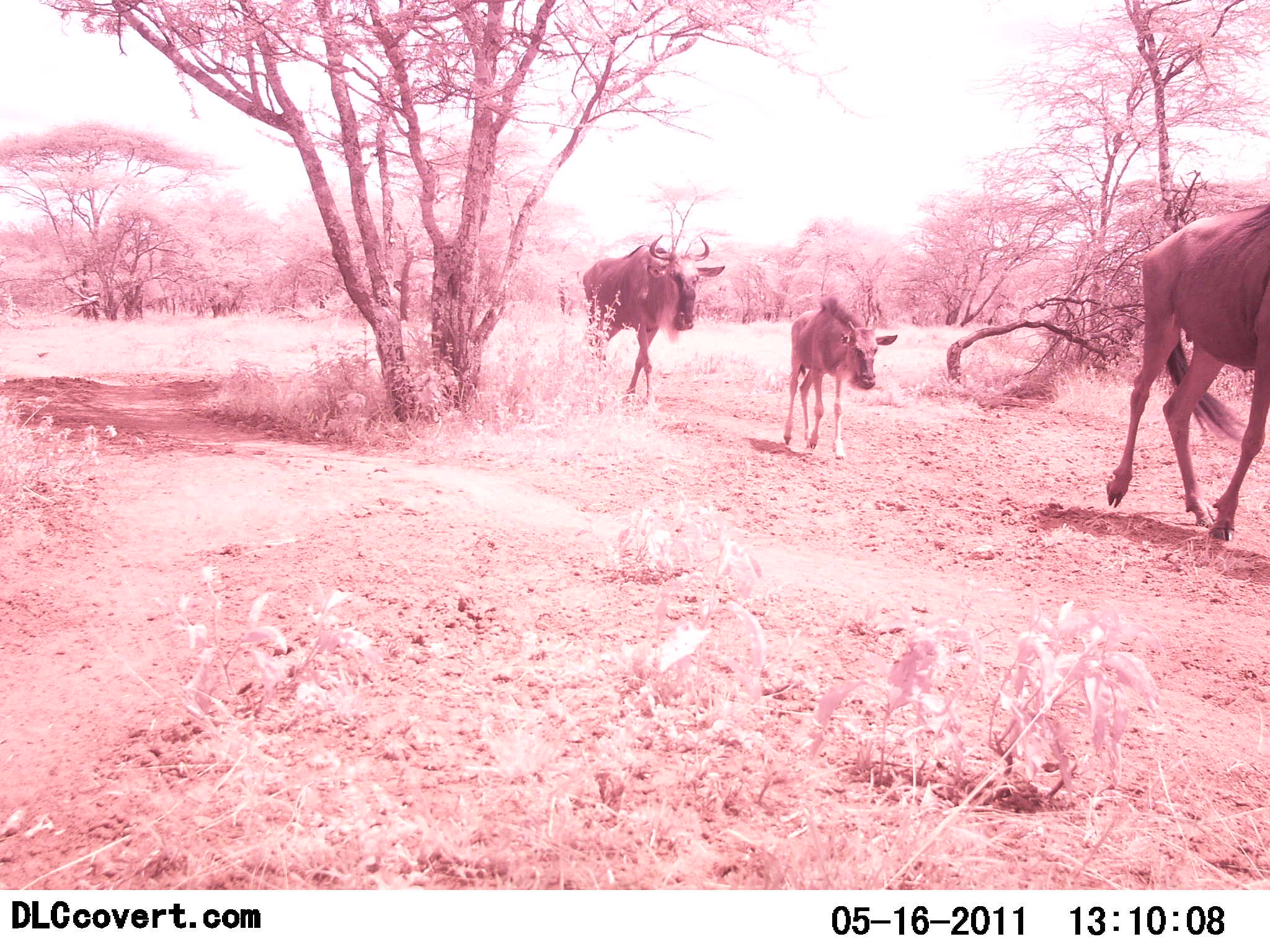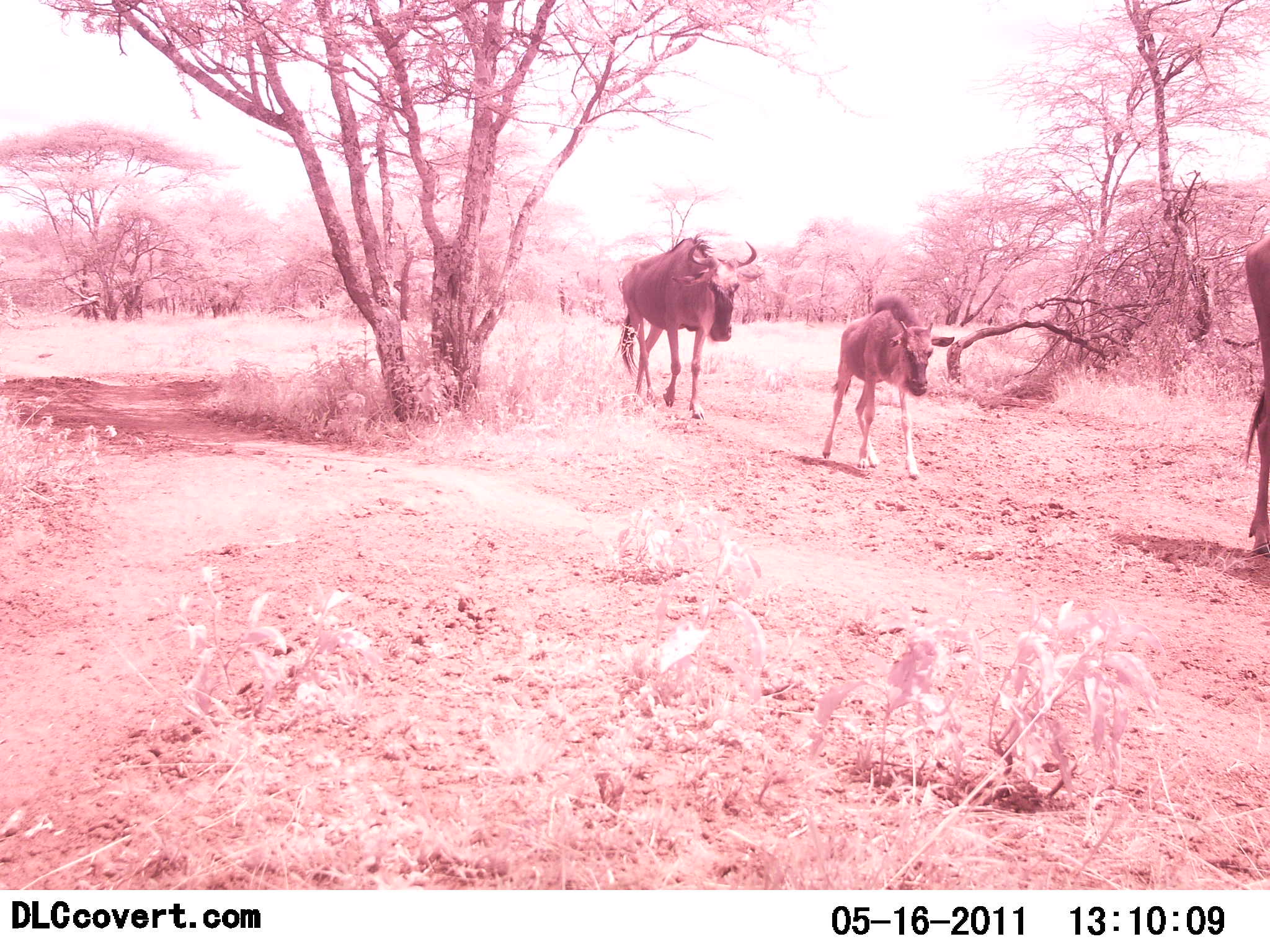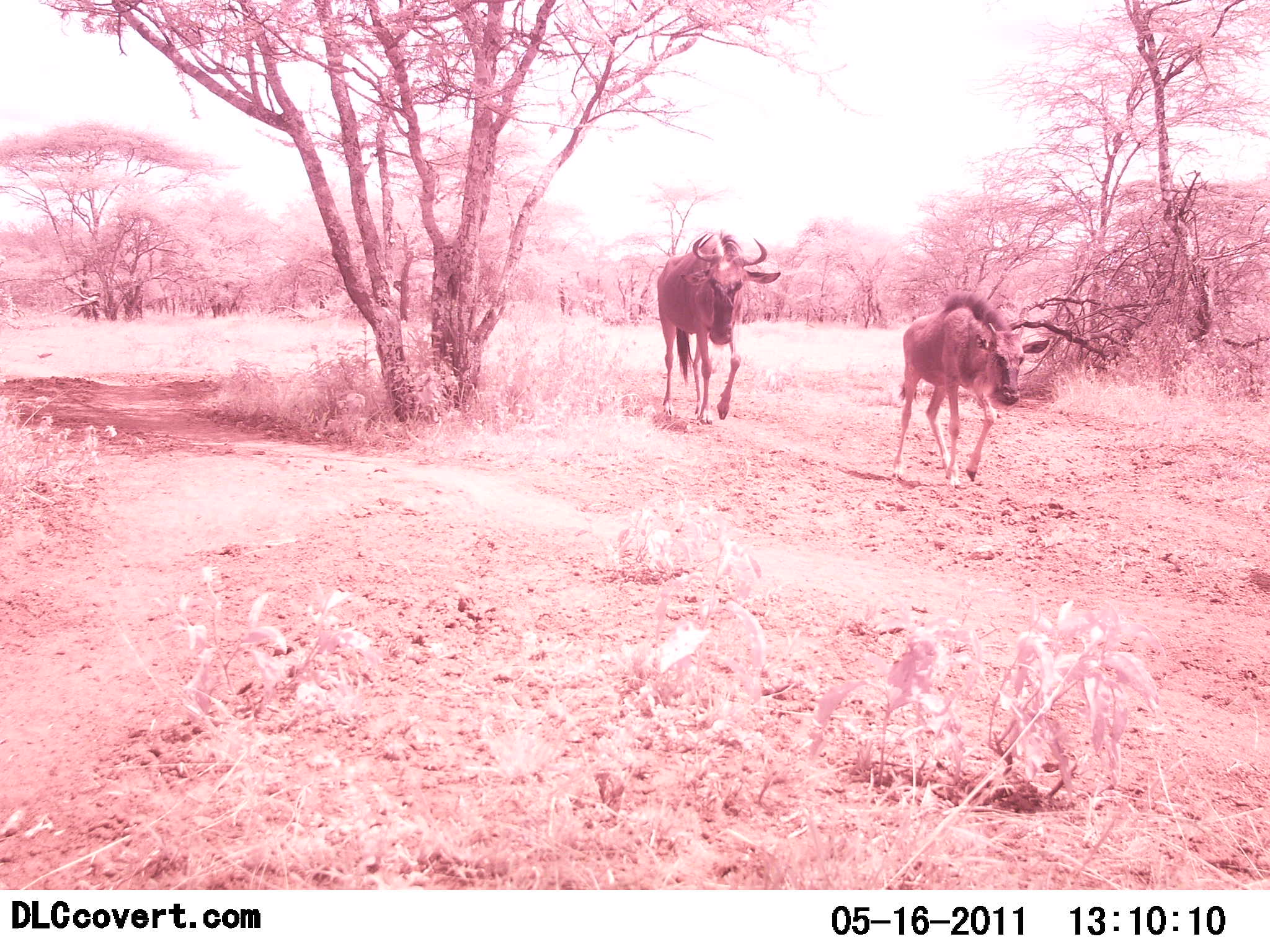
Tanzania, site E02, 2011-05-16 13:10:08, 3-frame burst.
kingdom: Animalia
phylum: Chordata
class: Mammalia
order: Artiodactyla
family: Bovidae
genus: Connochaetes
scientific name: Connochaetes taurinus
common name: blue wildebeest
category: wildebeest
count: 3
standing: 0%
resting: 0%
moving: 100%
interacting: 0%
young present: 82%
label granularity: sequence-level